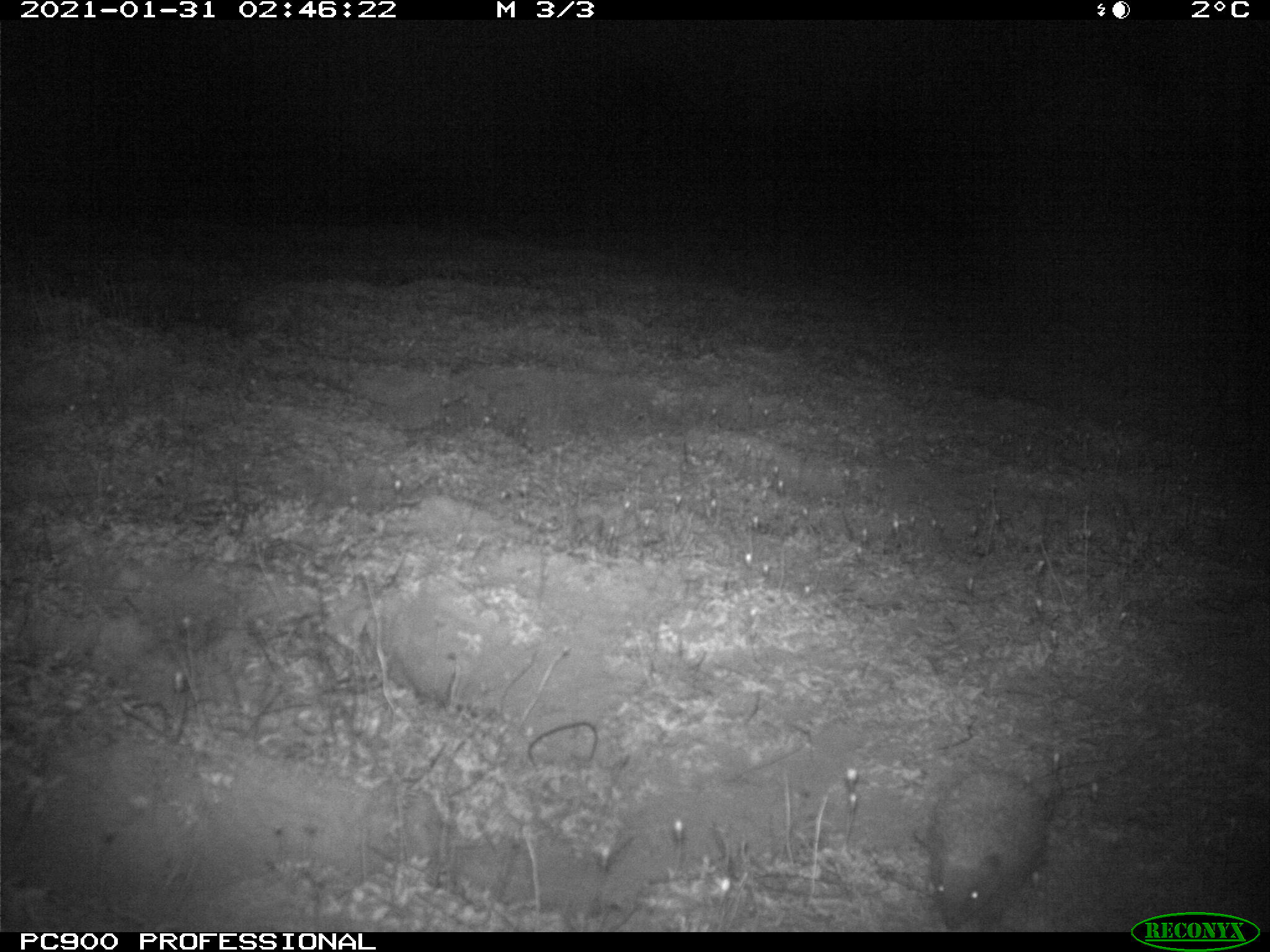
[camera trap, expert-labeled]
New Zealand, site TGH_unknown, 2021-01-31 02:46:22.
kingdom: Animalia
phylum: Chordata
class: Mammalia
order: Eulipotyphla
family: Erinaceidae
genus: Erinaceus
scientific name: Erinaceus europaeus europaeus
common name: european hedgehog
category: hedgehog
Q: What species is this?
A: Hedgehog (european hedgehog) (Erinaceus europaeus europaeus).